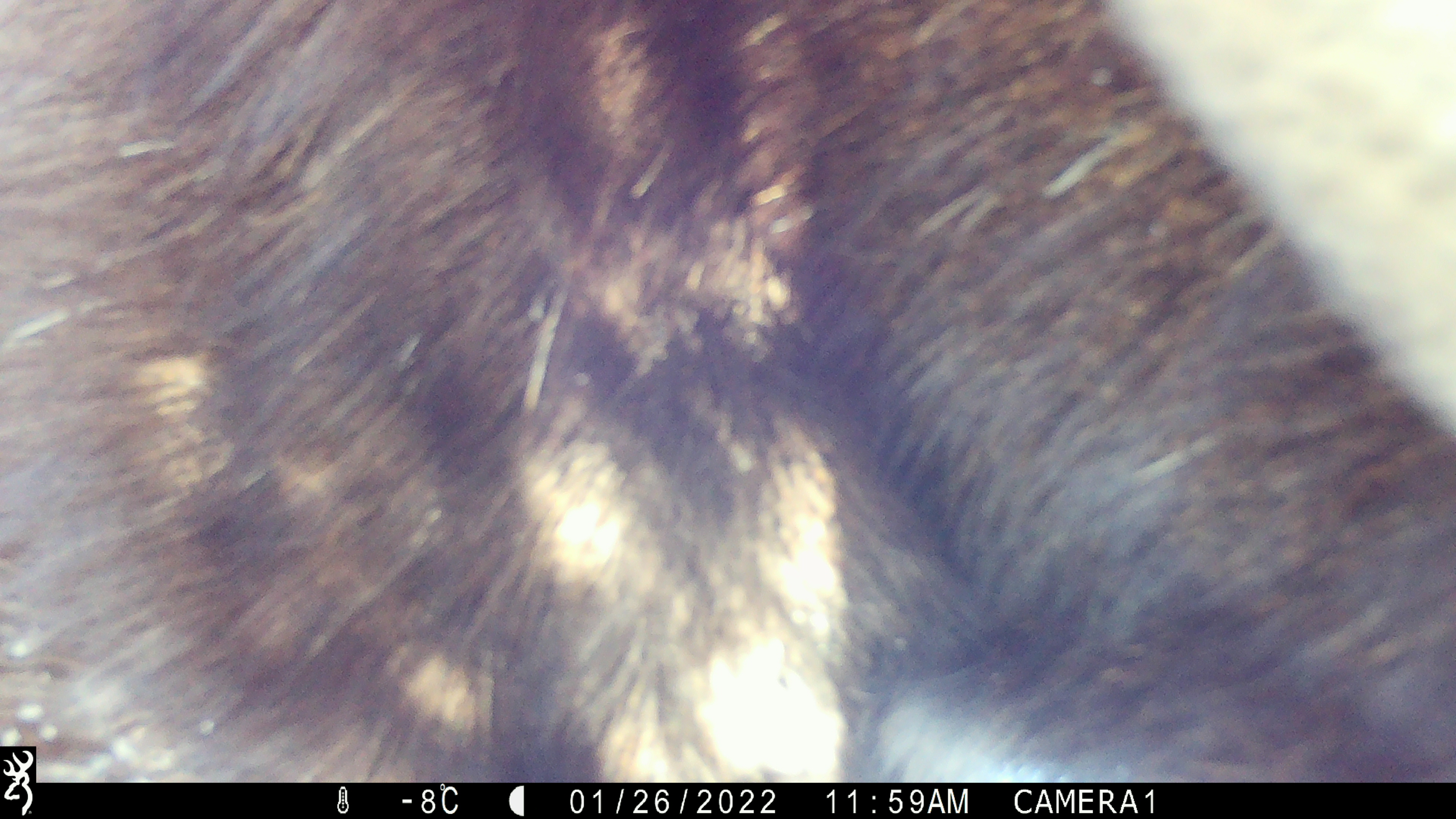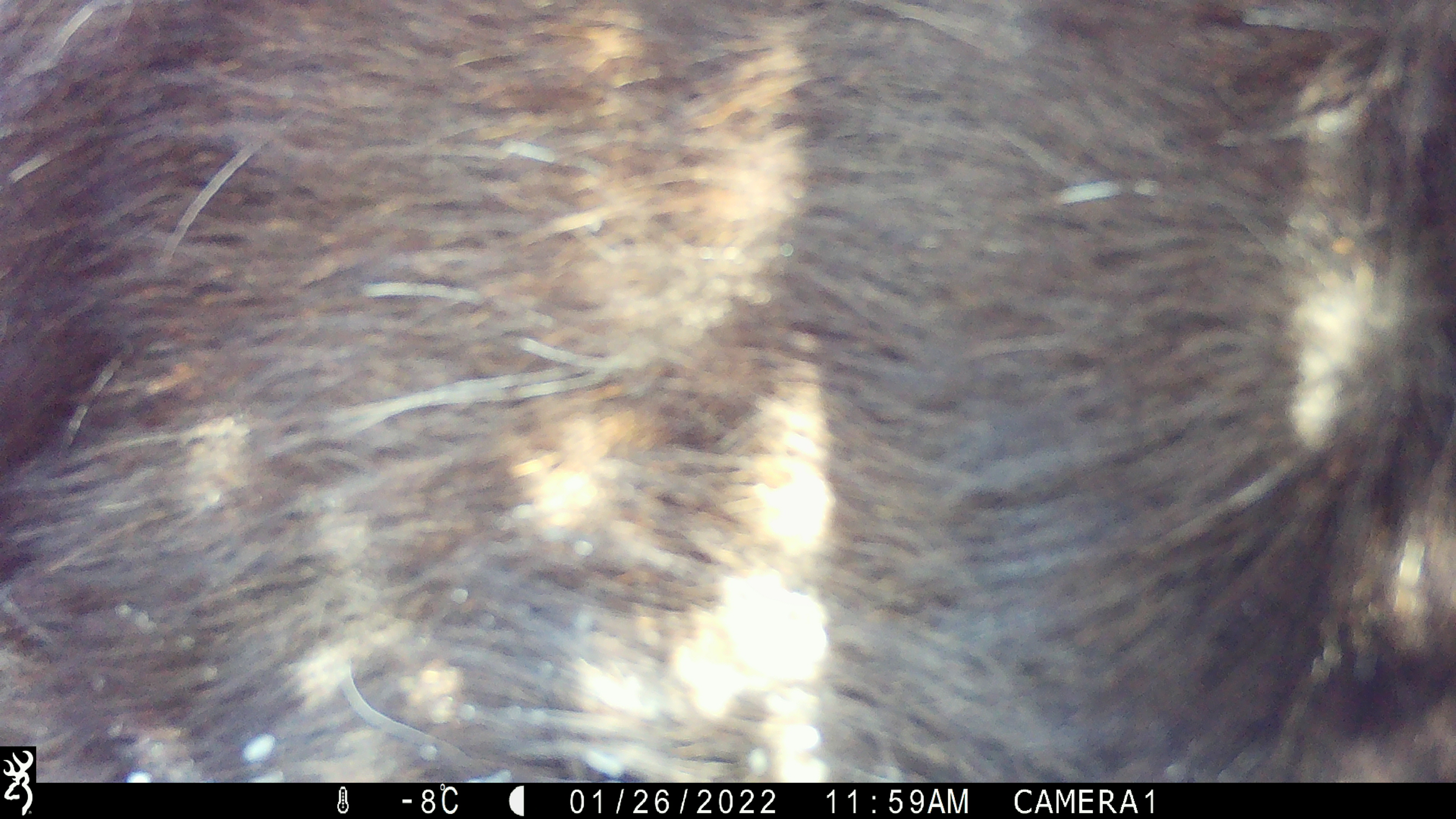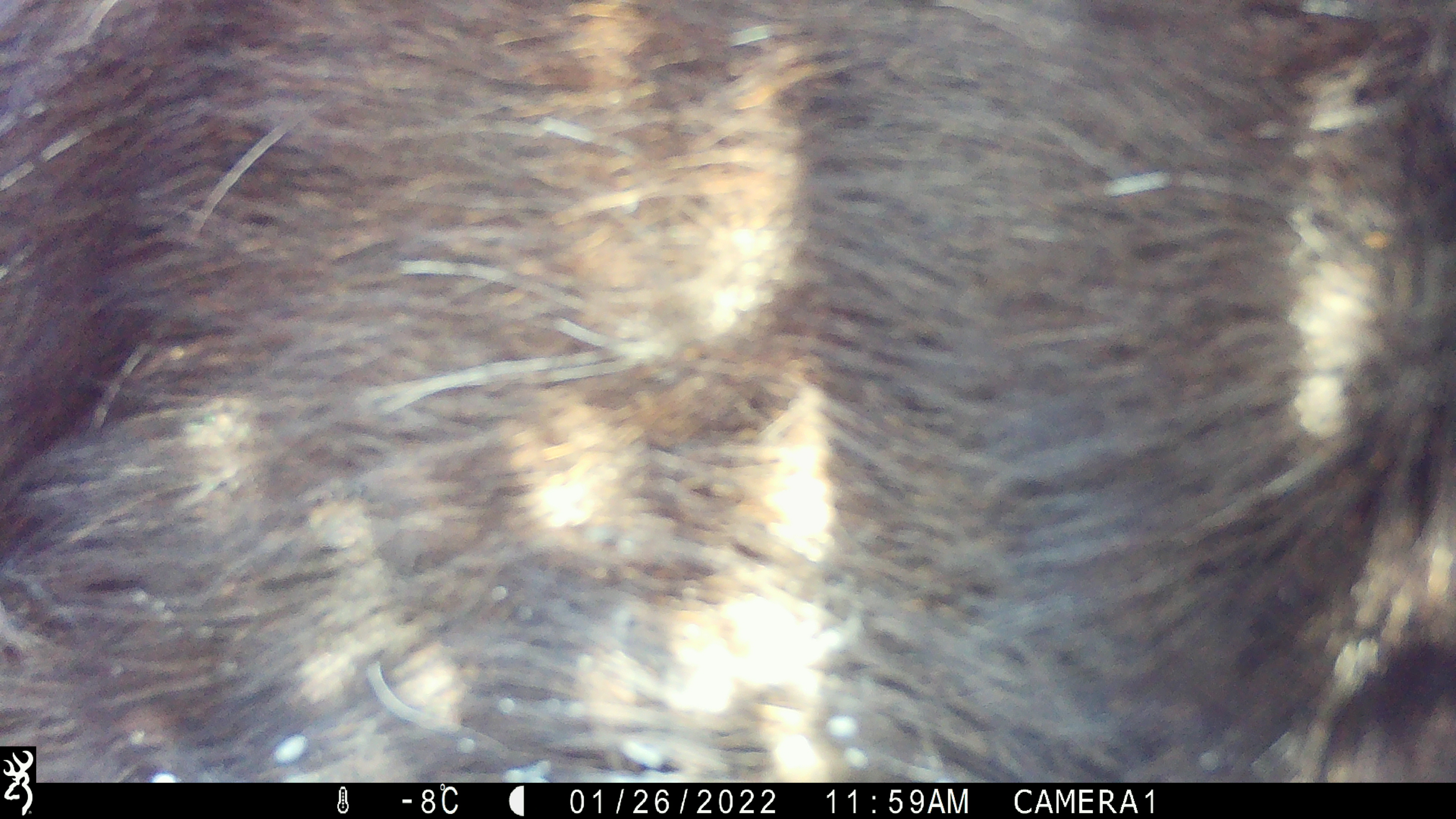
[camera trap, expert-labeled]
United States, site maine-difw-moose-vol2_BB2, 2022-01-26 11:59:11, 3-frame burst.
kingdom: Animalia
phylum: Chordata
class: Mammalia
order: Artiodactyla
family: Cervidae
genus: Alces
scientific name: Alces alces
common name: moose